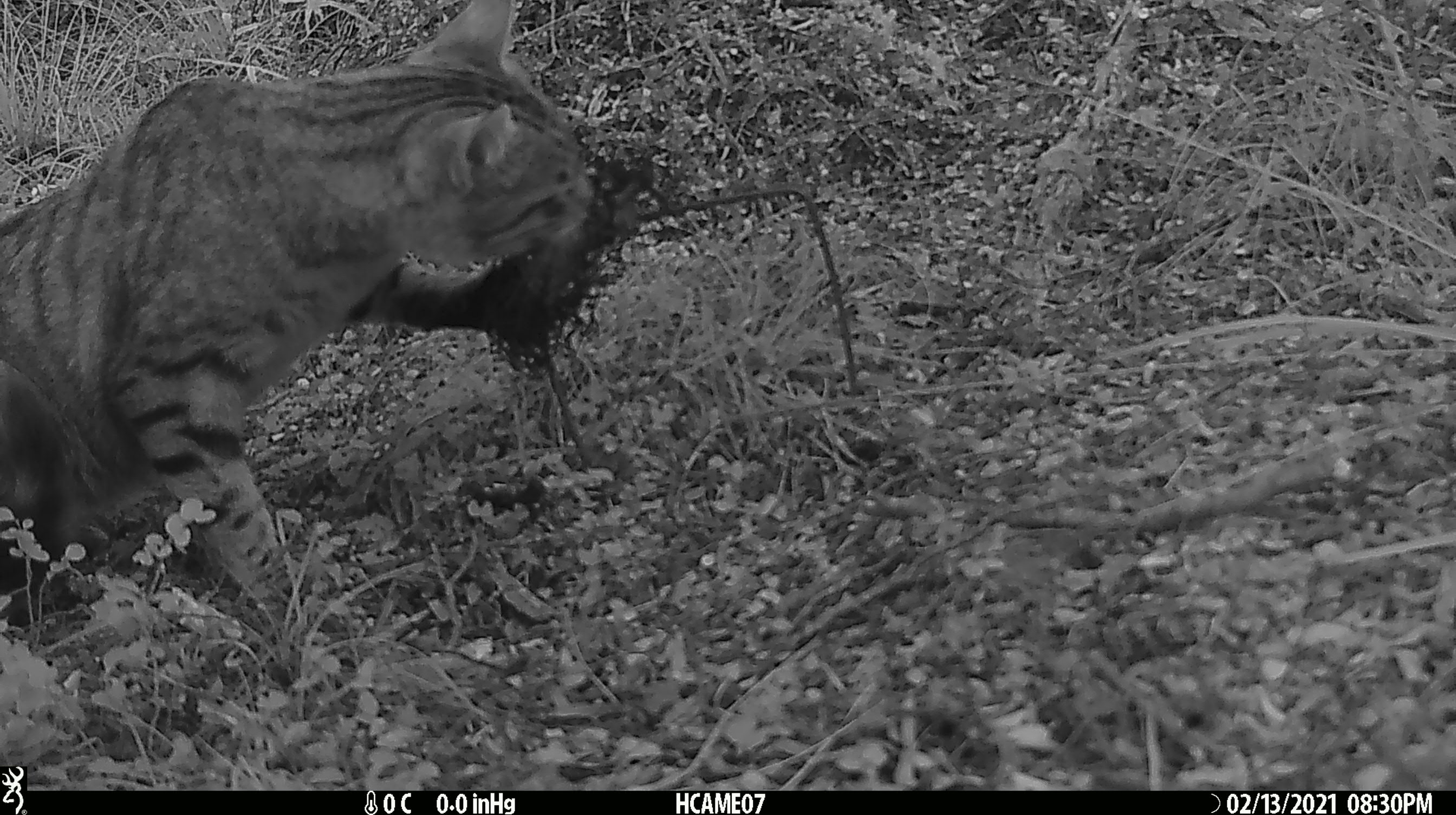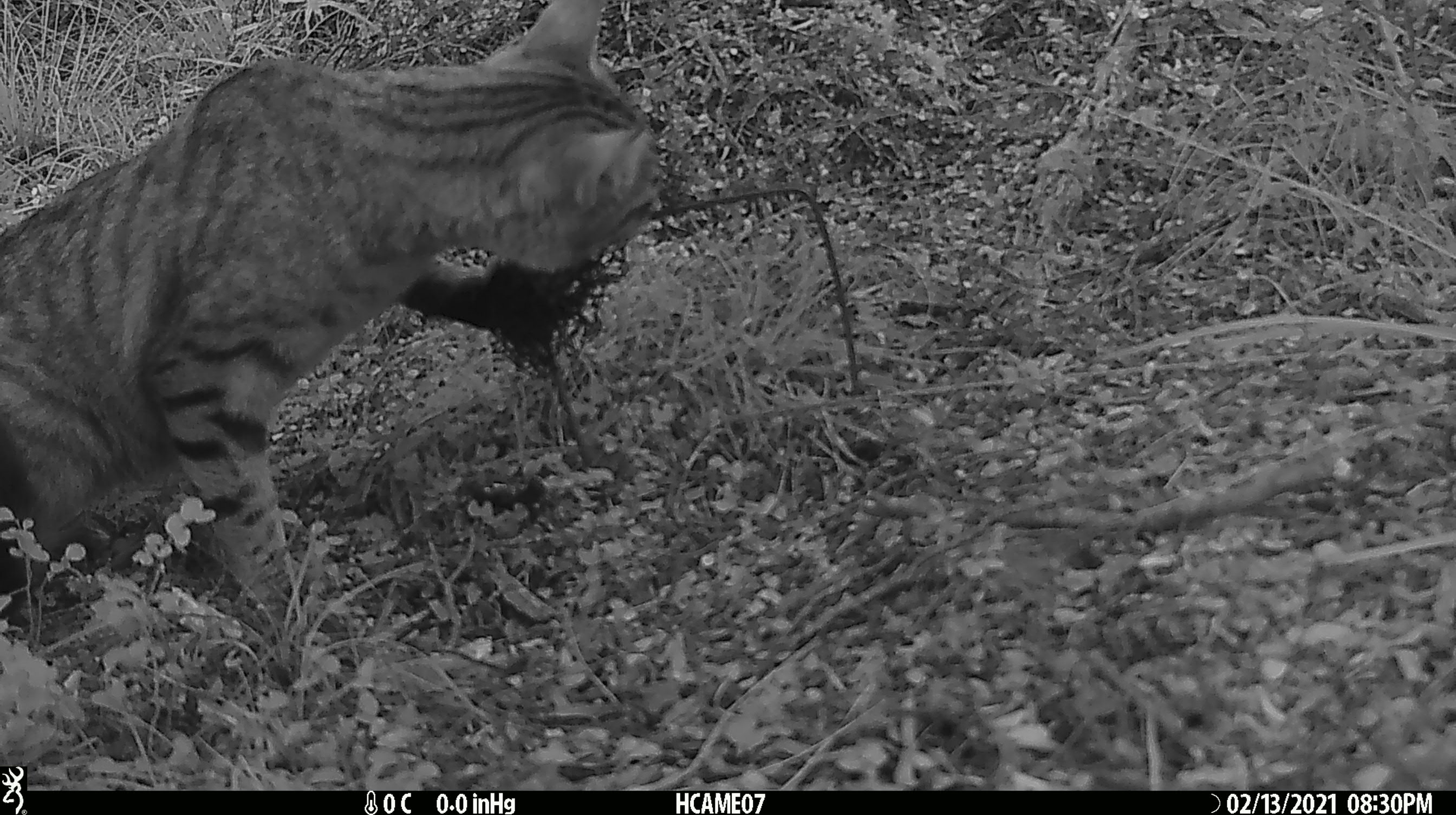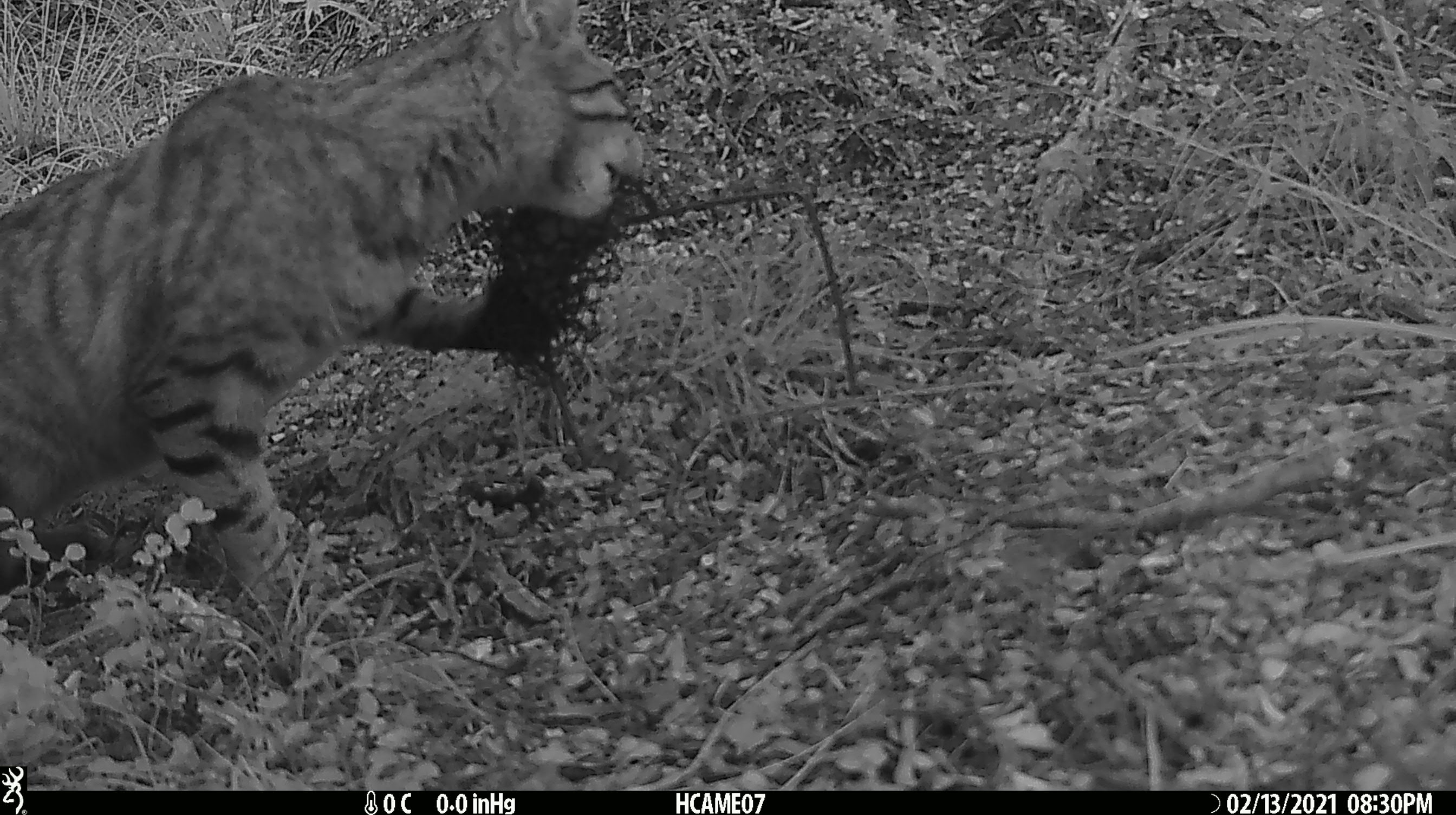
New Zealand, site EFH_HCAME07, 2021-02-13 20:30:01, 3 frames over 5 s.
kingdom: Animalia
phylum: Chordata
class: Mammalia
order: Carnivora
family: Felidae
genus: Felis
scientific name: Felis catus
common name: domestic cat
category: cat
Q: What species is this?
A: Cat (domestic cat) (Felis catus).